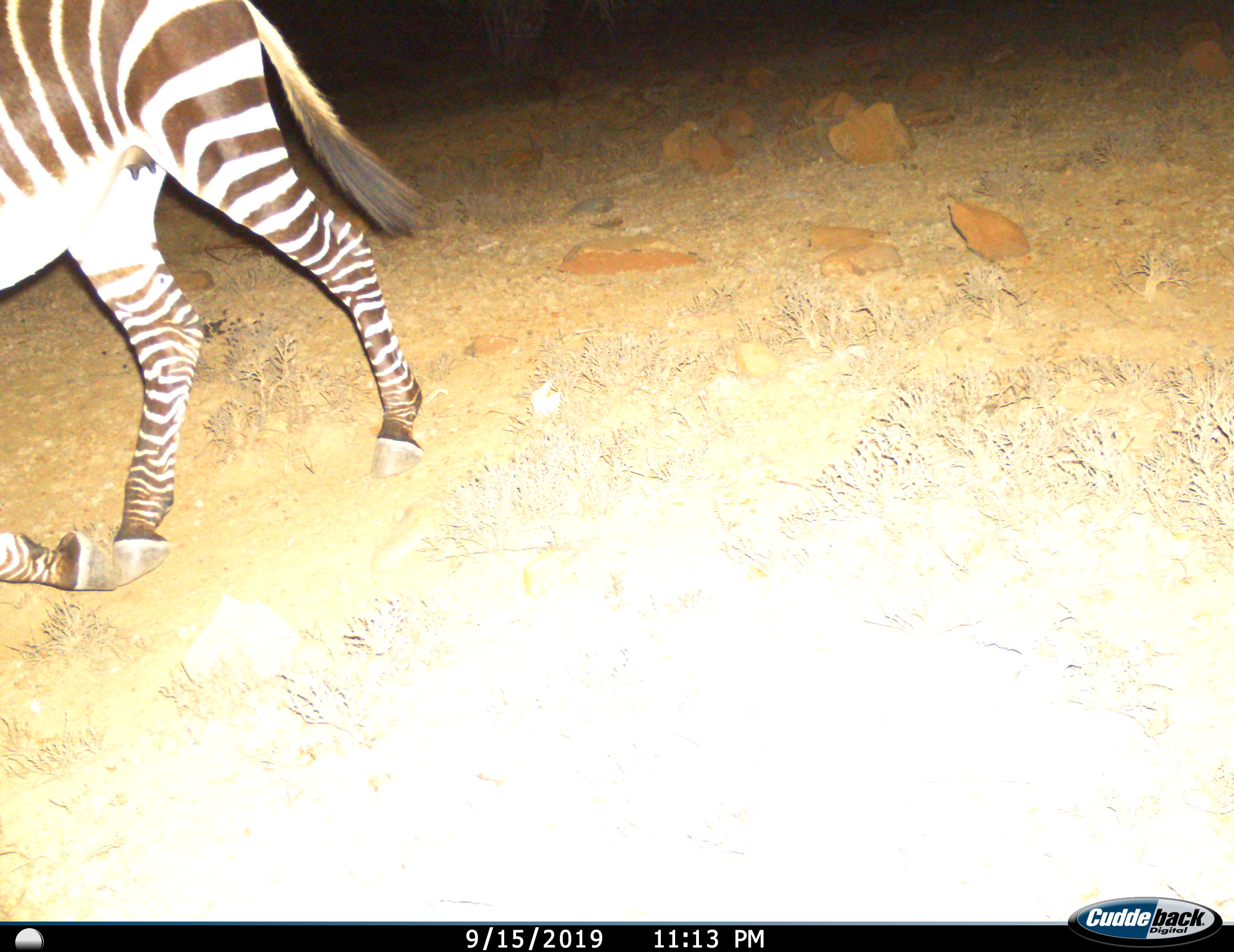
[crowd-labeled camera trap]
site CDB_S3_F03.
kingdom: Animalia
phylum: Chordata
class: Mammalia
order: Perissodactyla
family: Equidae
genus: Equus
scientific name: Equus zebra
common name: mountain zebra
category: zebramountain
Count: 1.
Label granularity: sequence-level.